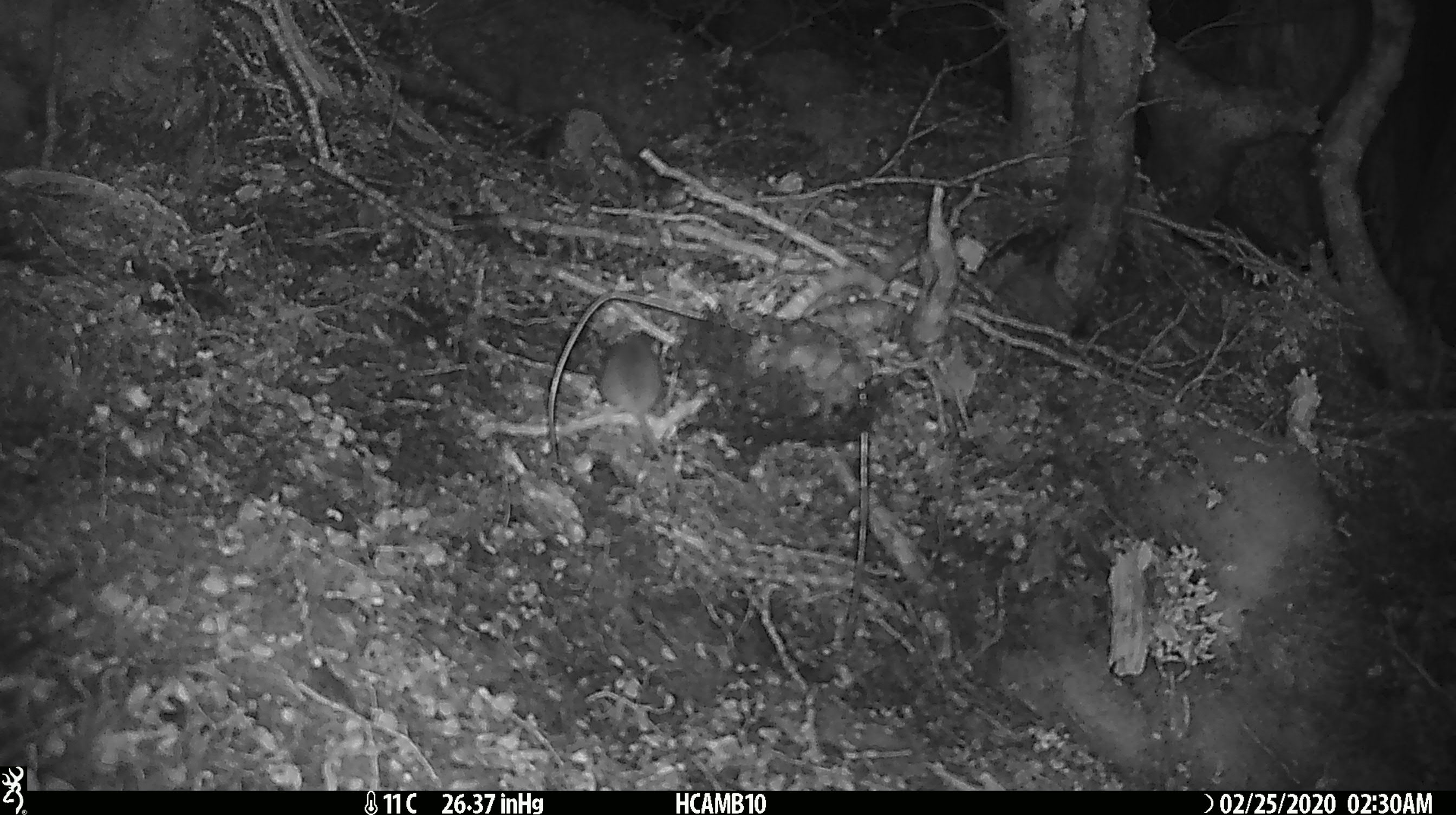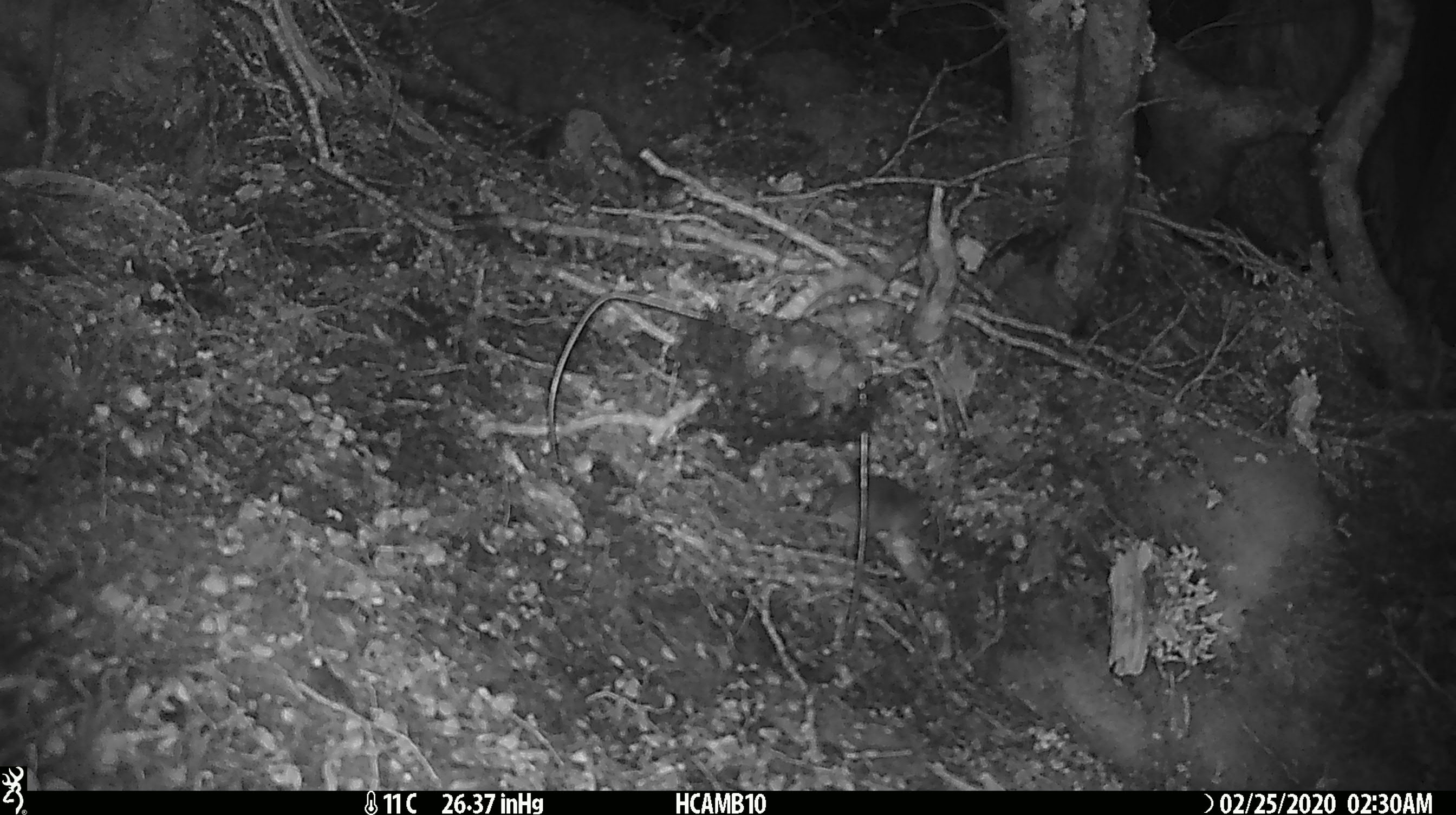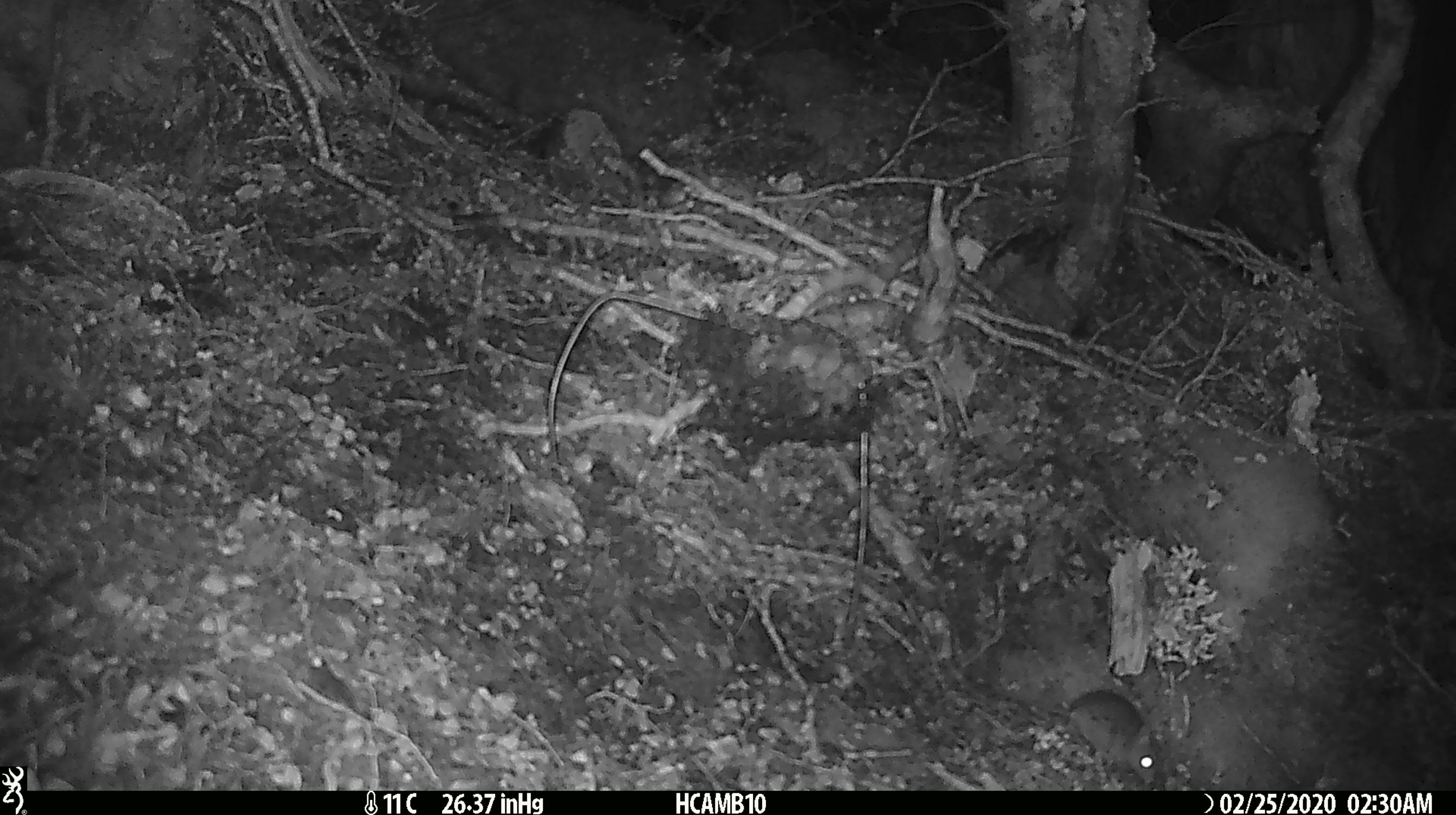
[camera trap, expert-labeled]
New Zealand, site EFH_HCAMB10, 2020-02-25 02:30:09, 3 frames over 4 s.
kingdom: Animalia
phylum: Chordata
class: Mammalia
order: Rodentia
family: Muridae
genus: Mus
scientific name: Mus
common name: mouse